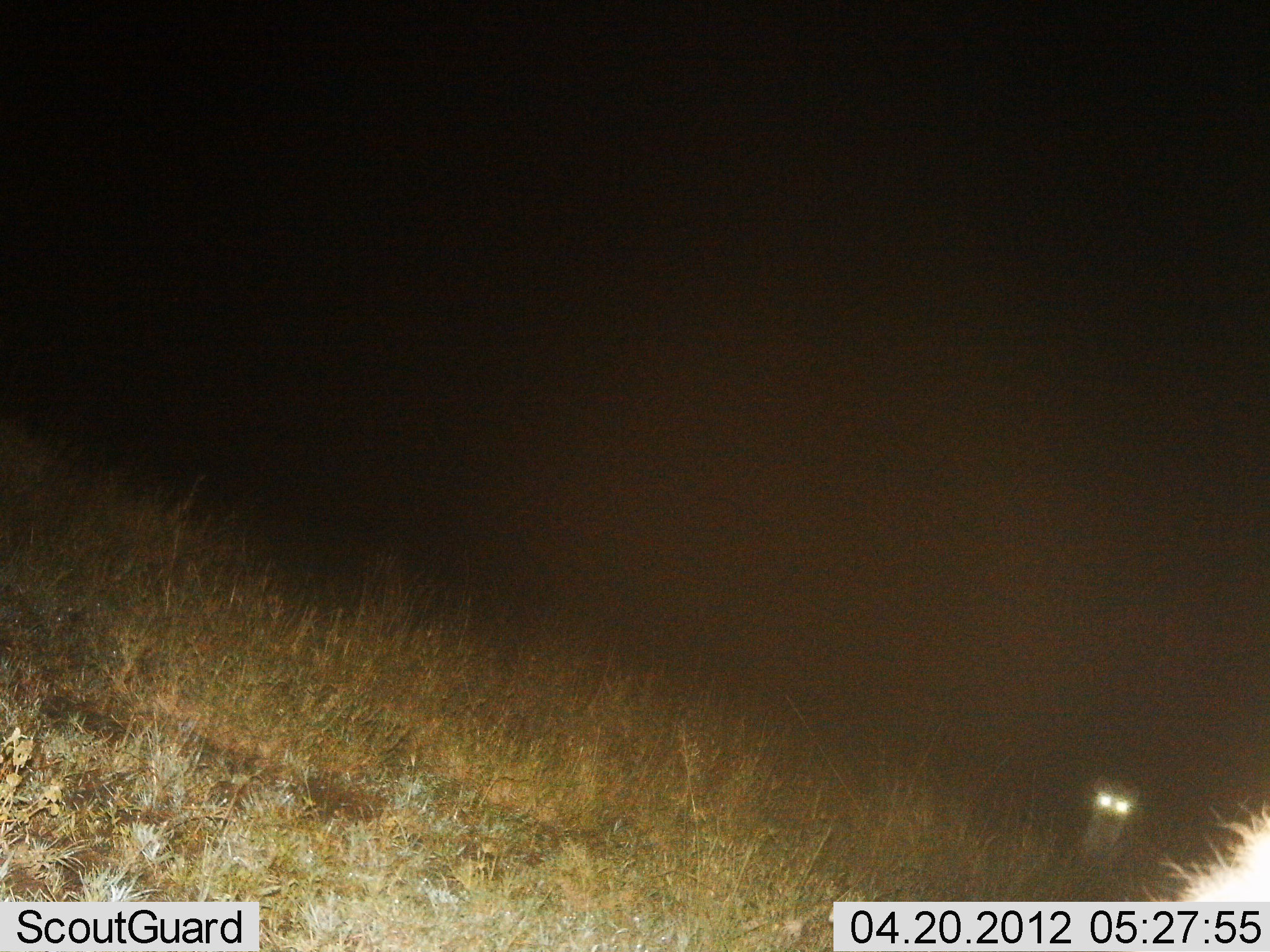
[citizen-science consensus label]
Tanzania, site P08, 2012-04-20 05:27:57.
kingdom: Animalia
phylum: Chordata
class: Mammalia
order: Carnivora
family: Hyaenidae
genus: Crocuta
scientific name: Crocuta crocuta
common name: spotted hyena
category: hyenaspotted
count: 1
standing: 80%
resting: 0%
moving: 20%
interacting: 0%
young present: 0%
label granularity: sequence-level